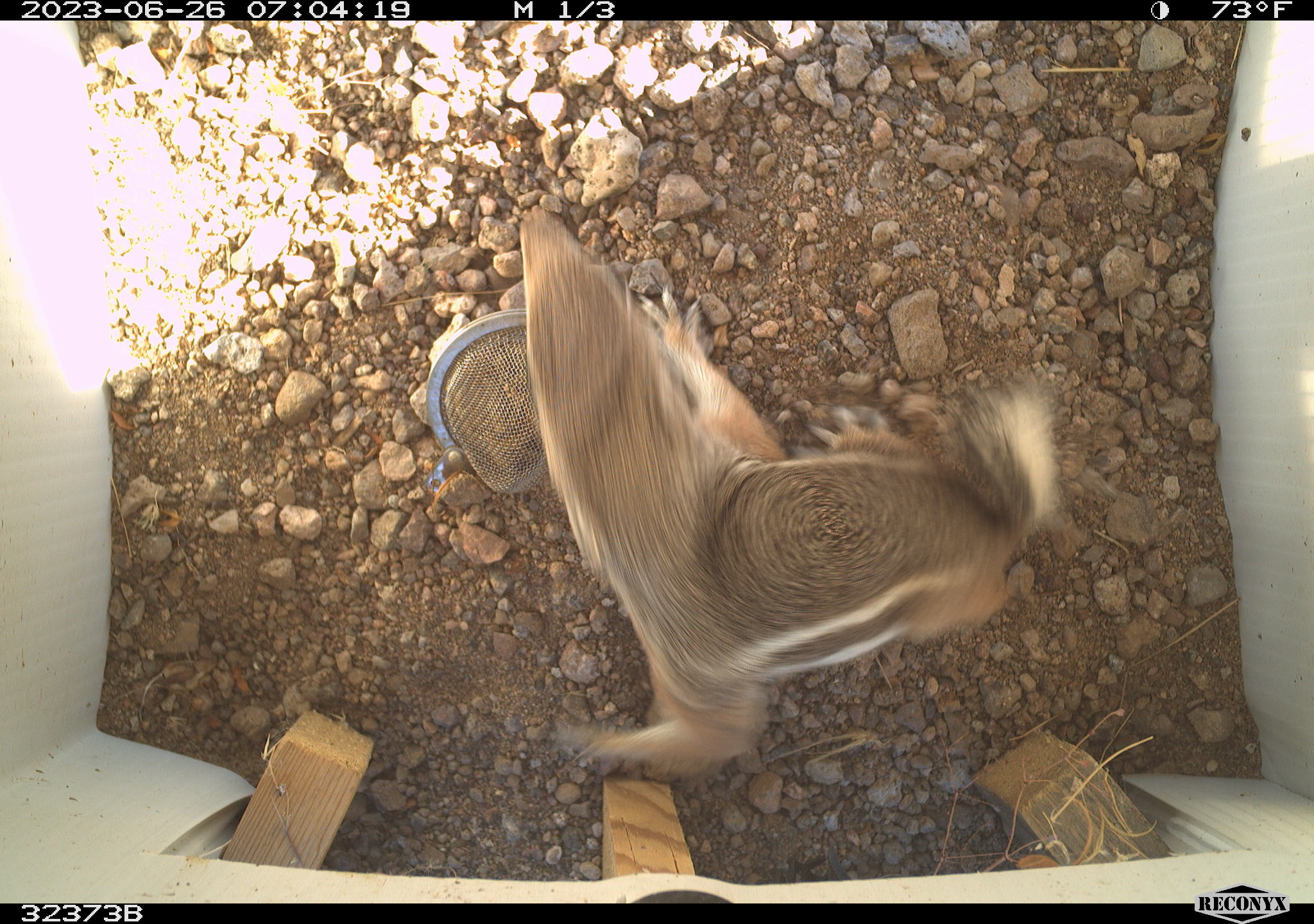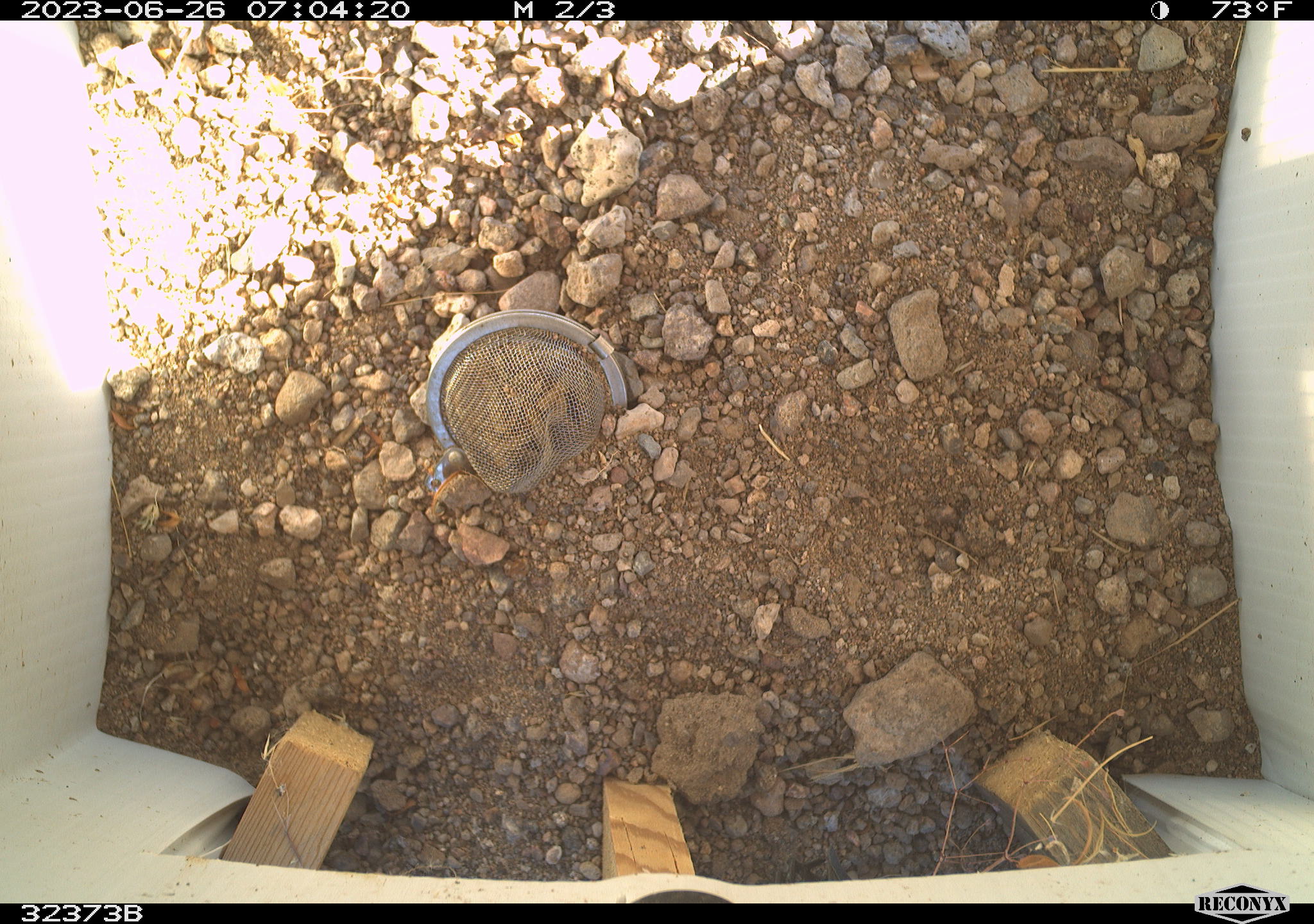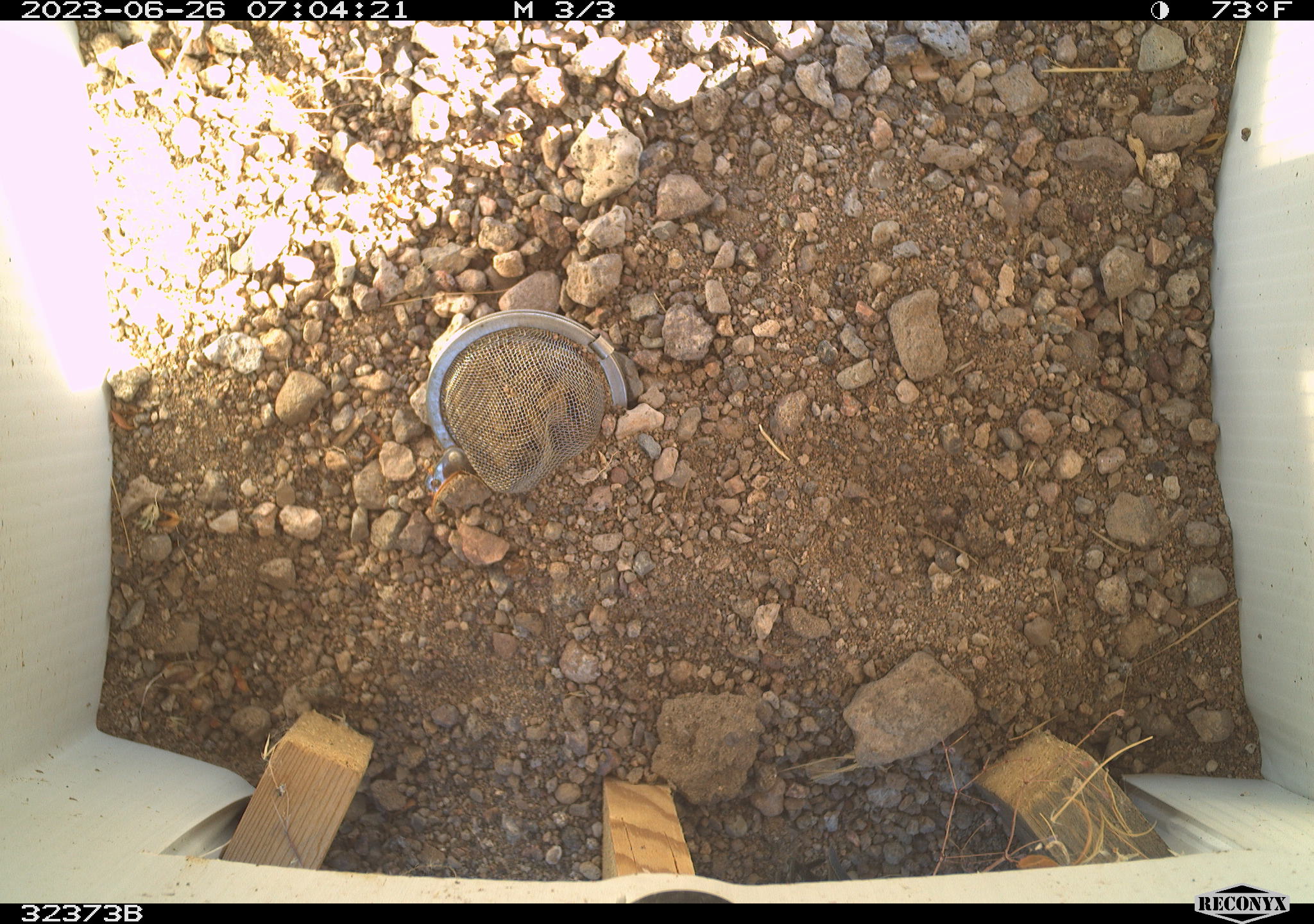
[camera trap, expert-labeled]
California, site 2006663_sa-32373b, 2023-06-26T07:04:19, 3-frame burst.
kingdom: Animalia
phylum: Chordata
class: Mammalia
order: Rodentia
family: Sciuridae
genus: Ammospermophilus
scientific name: Ammospermophilus leucurus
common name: white-tailed antelope squirrel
White-tailed antelope squirrel (Ammospermophilus leucurus).